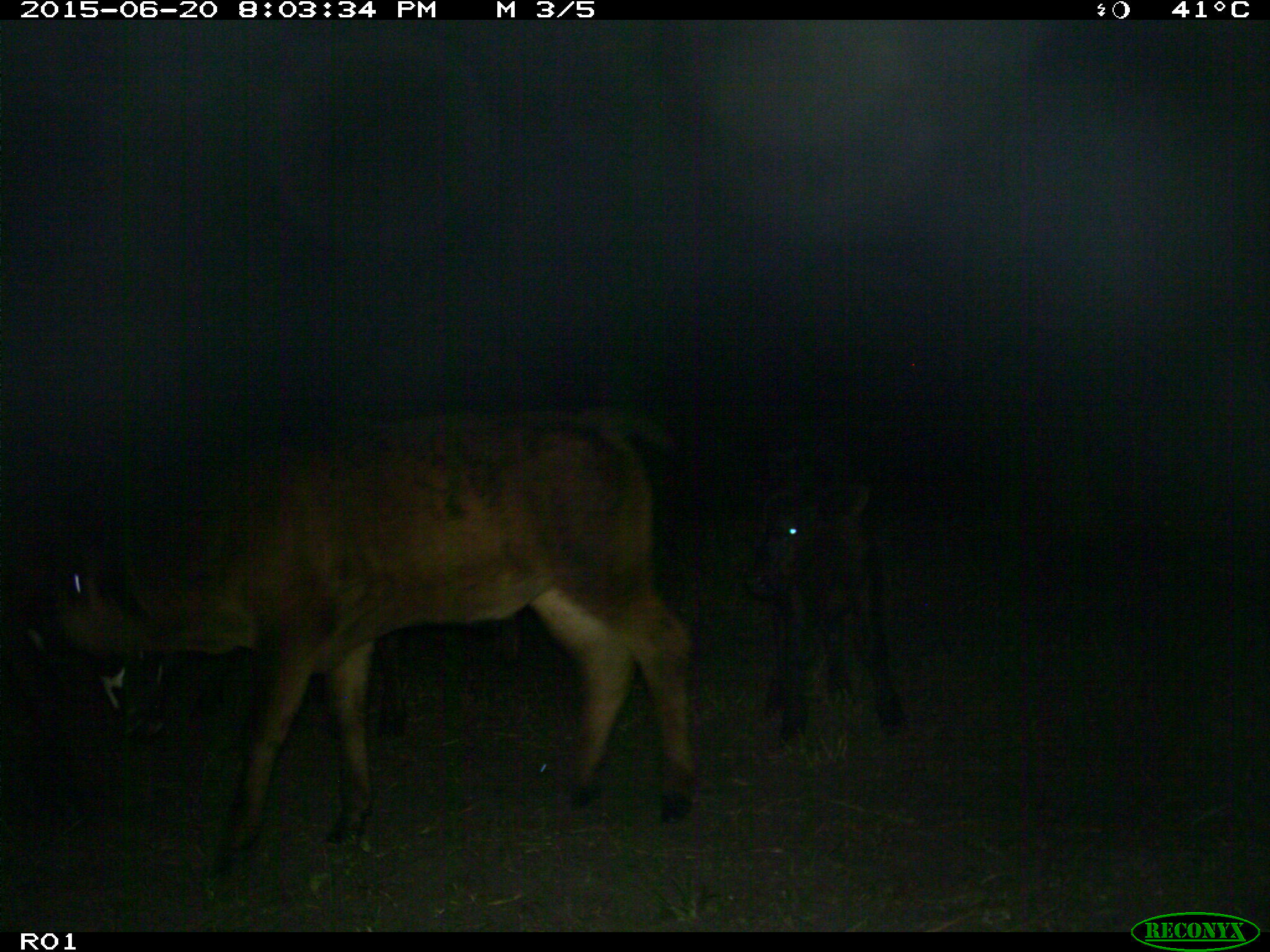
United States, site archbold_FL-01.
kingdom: Animalia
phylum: Chordata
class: Mammalia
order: Artiodactyla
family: Bovidae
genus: Bos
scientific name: Bos taurus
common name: domestic cow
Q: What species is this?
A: Bos taurus (domestic cow).